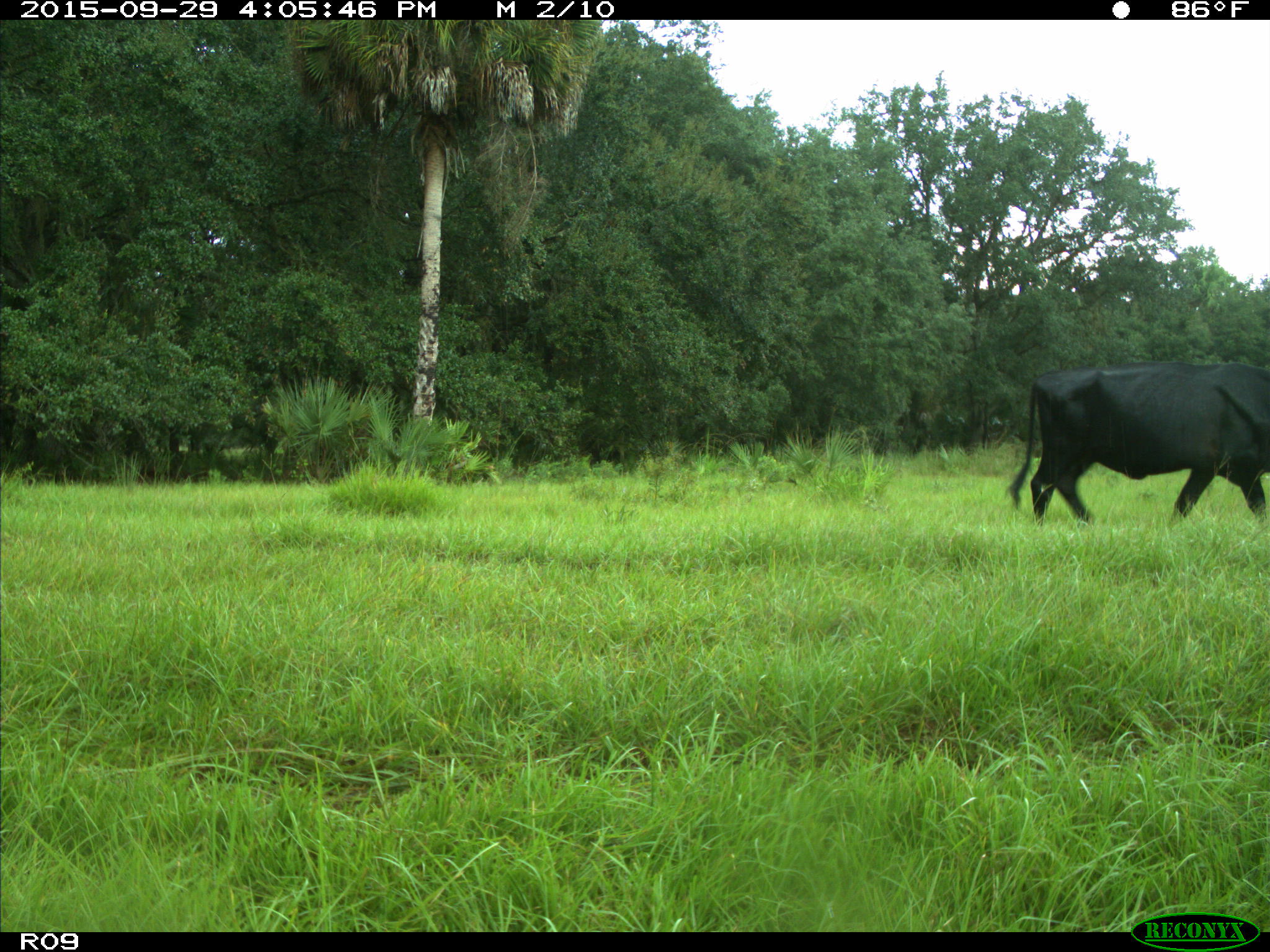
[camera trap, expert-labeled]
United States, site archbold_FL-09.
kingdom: Animalia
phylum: Chordata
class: Mammalia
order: Artiodactyla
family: Bovidae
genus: Bos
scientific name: Bos taurus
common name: domestic cow